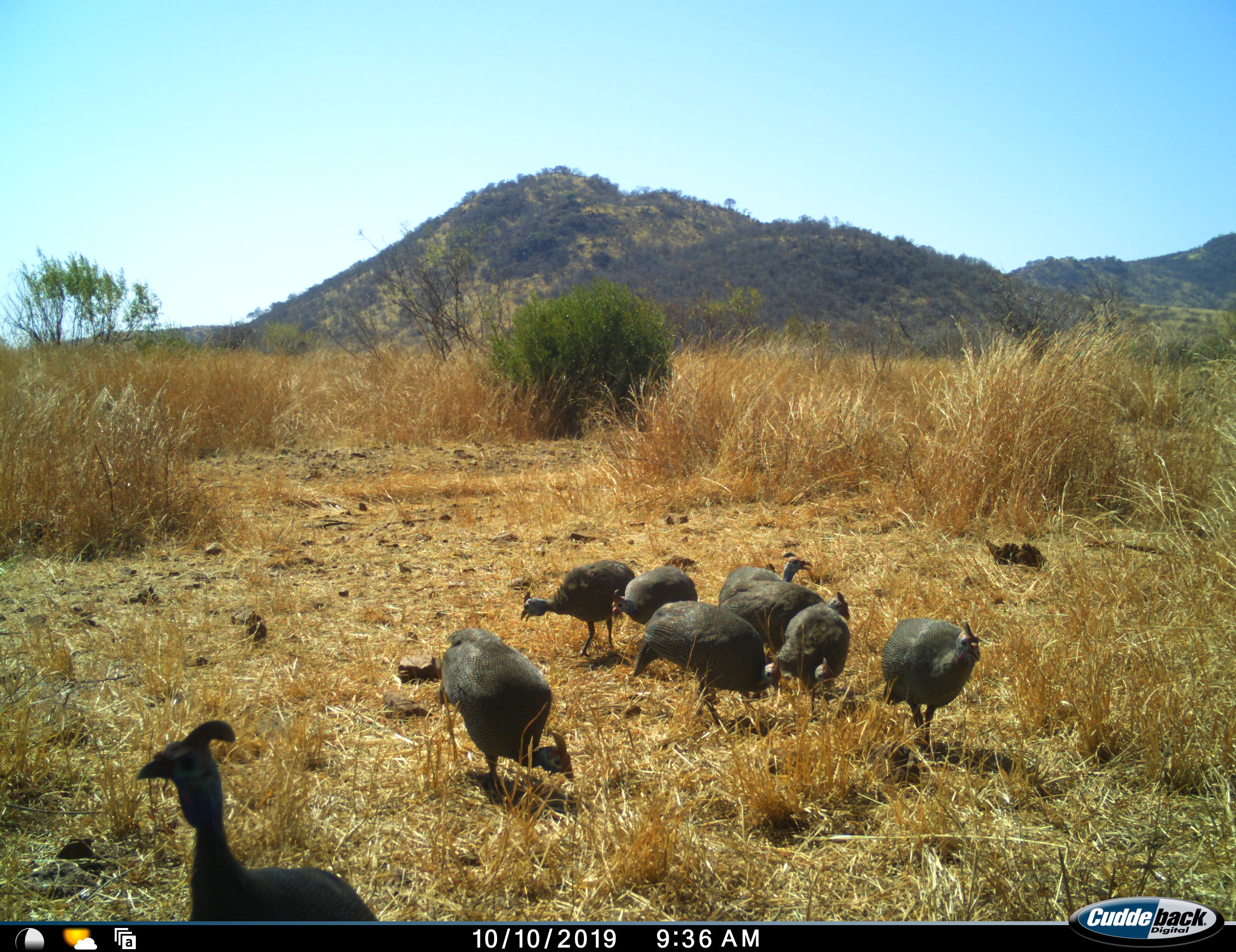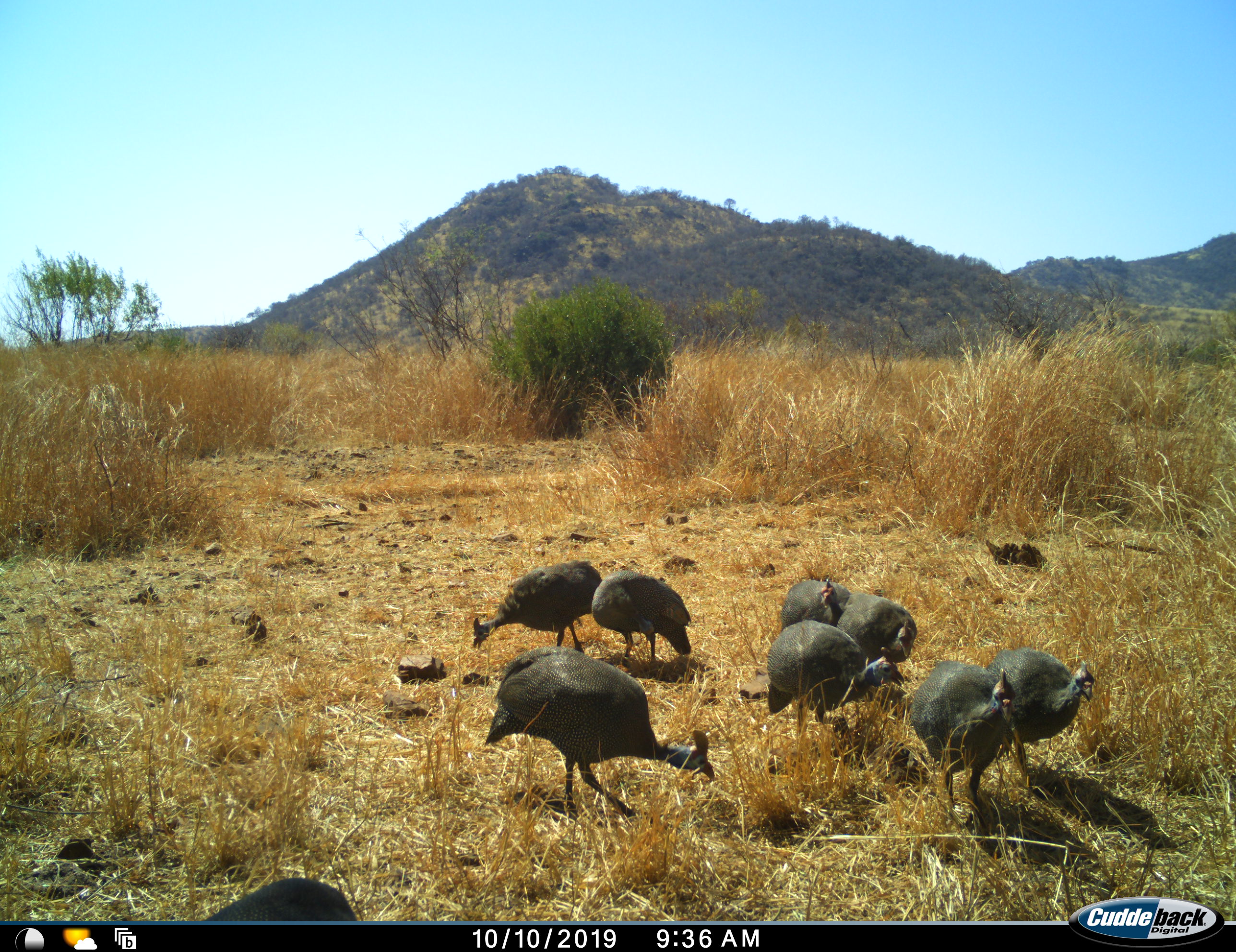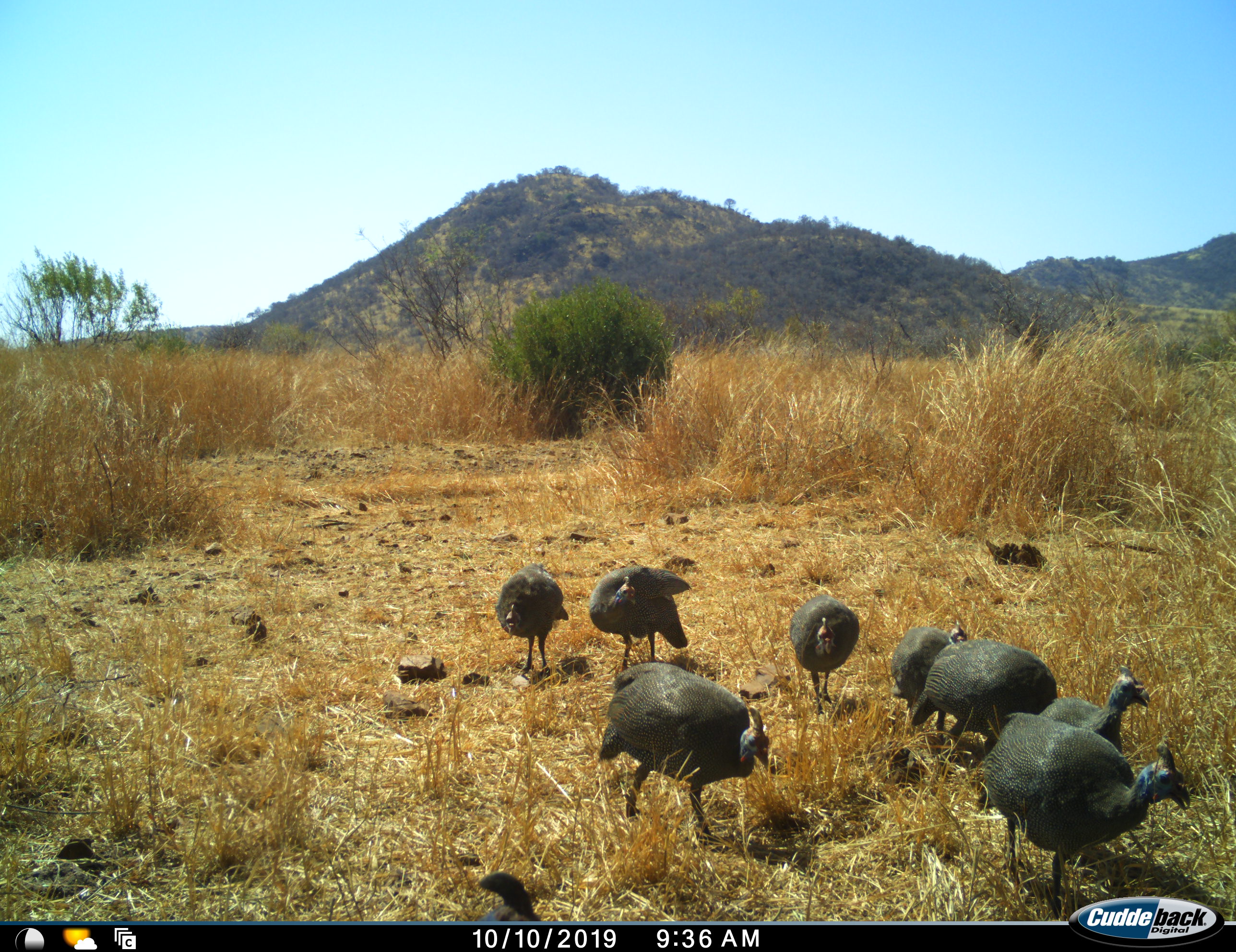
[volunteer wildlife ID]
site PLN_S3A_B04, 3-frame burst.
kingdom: Animalia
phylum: Chordata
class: Aves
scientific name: Aves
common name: bird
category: birdother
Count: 9.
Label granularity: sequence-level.